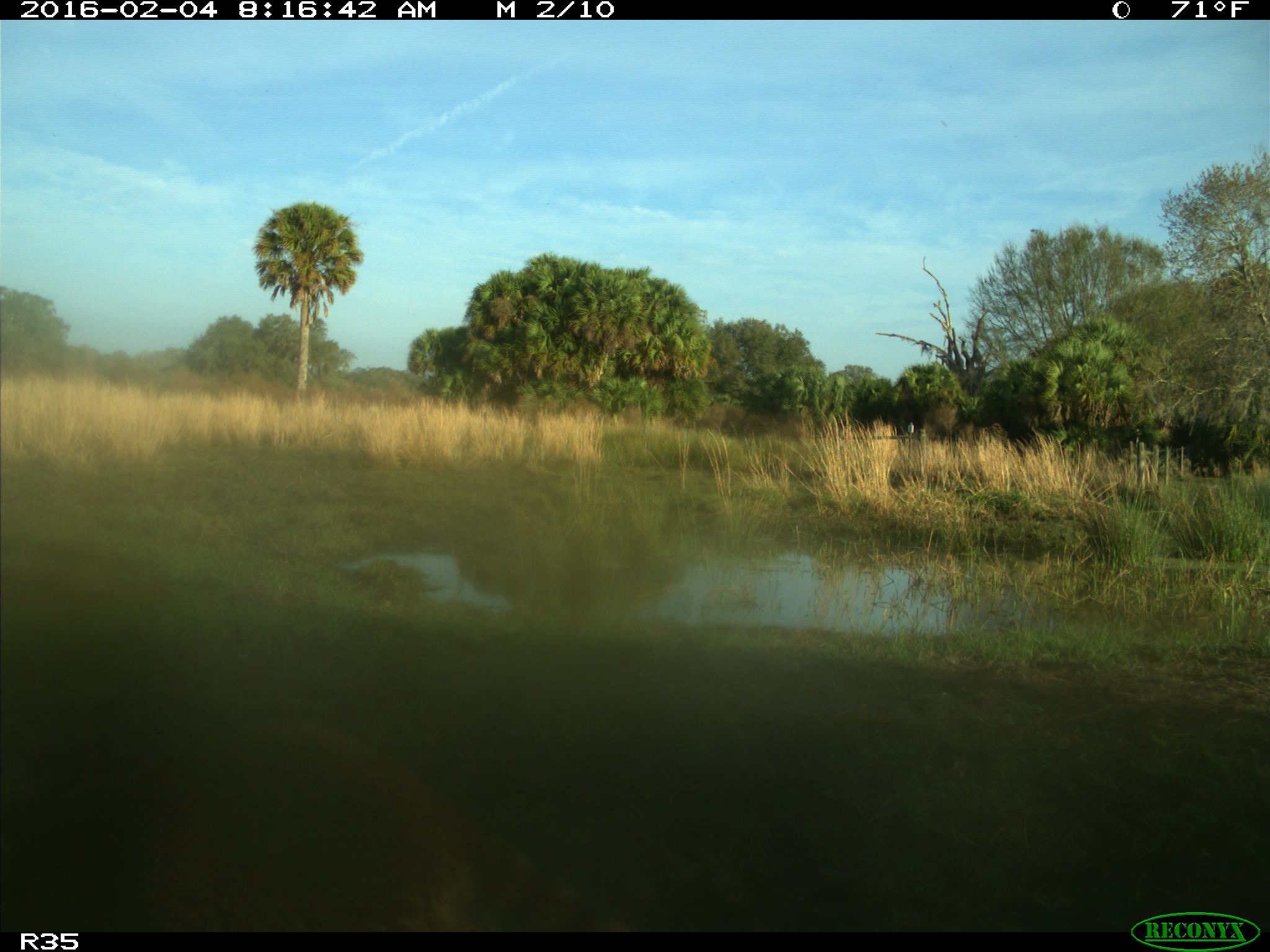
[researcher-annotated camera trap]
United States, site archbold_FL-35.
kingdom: Animalia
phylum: Chordata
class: Mammalia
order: Carnivora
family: Procyonidae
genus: Procyon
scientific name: Procyon lotor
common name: common raccoon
Procyon lotor (common raccoon).